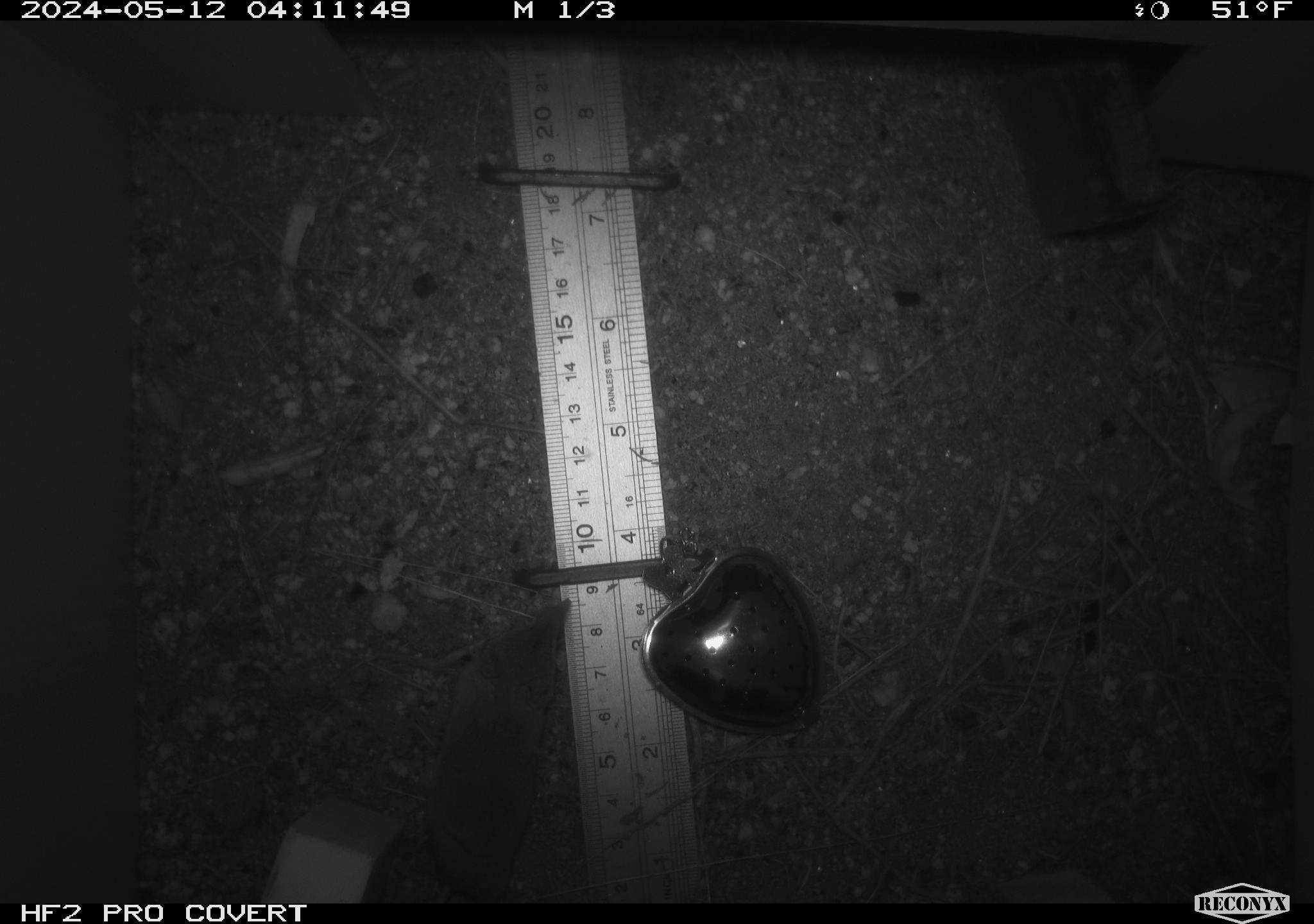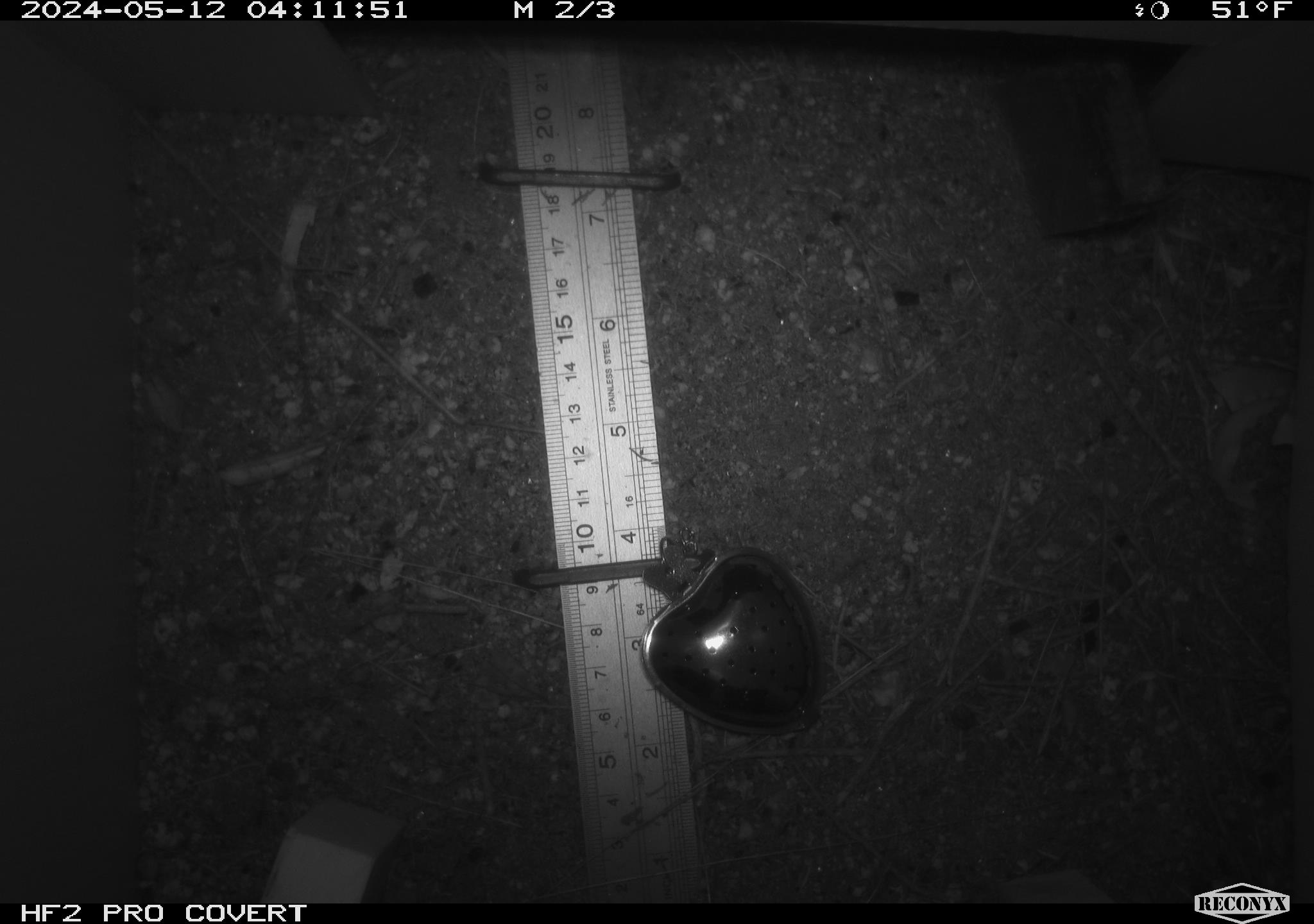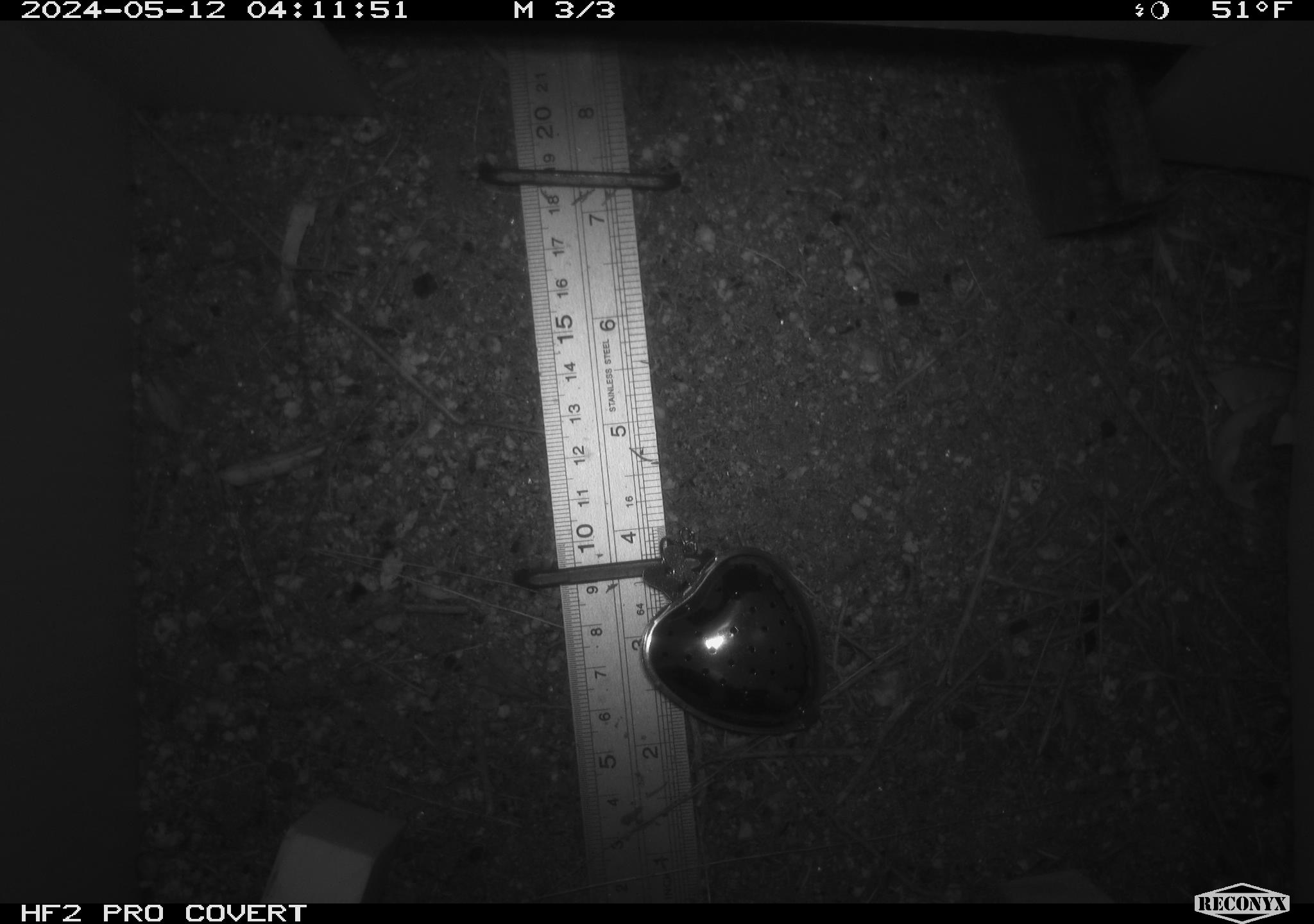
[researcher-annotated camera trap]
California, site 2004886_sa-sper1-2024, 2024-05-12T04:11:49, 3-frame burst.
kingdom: Animalia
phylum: Chordata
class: Mammalia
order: Rodentia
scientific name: Rodentia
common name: mouse species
Mouse species (Rodentia).